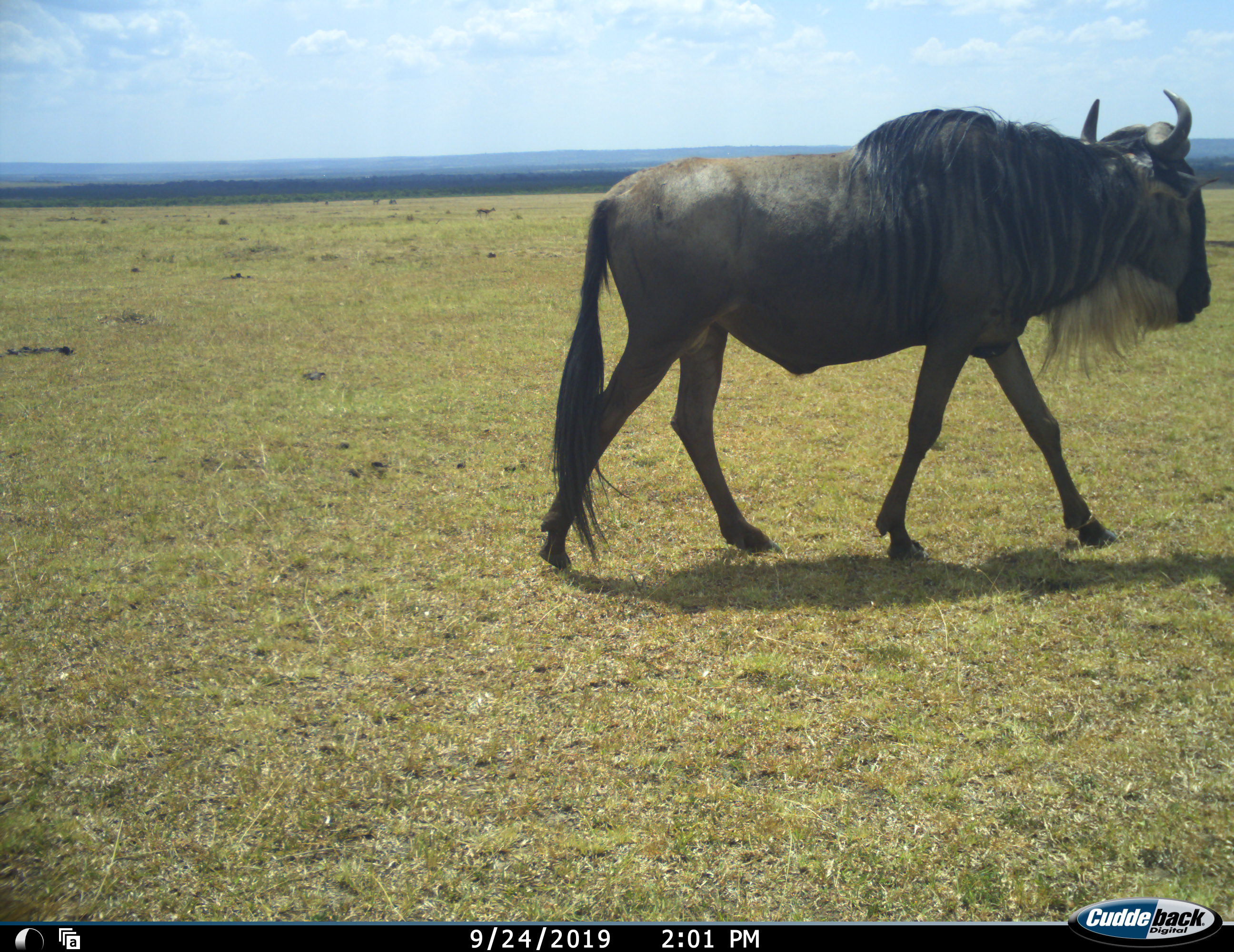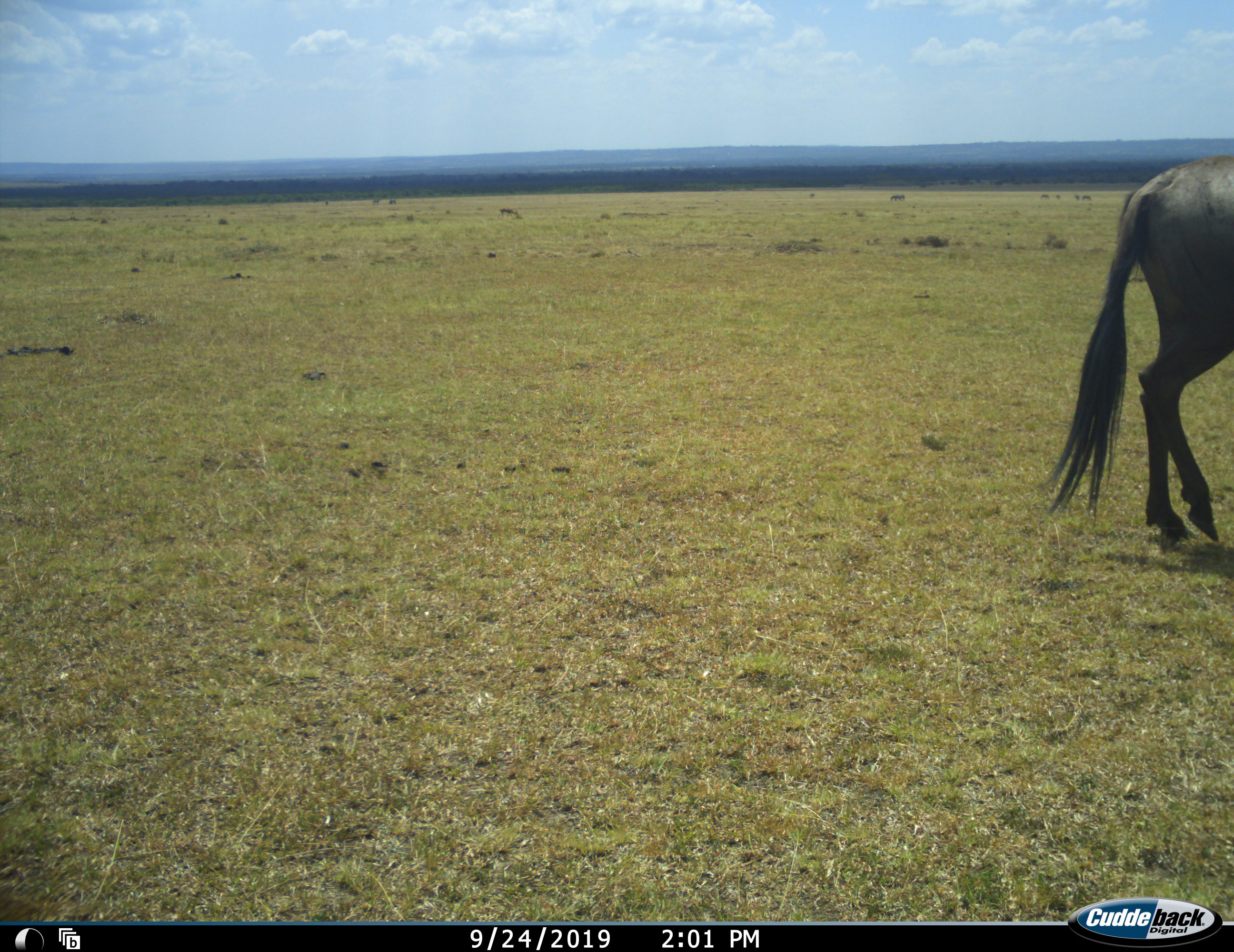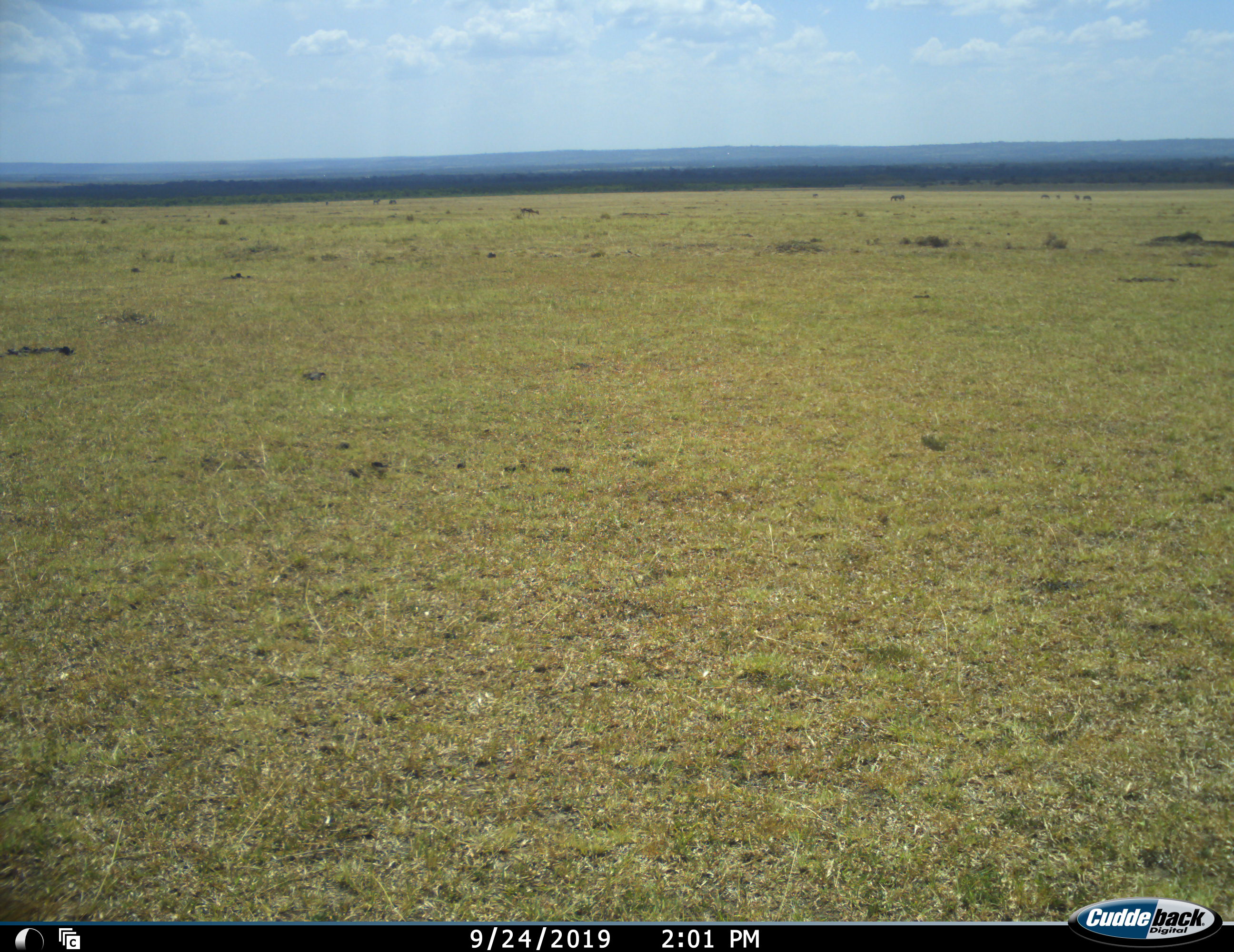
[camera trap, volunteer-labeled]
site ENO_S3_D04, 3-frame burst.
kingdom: Animalia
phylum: Chordata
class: Mammalia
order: Artiodactyla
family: Bovidae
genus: Connochaetes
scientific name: Connochaetes taurinus taurinus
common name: blue wildebeest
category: wildebeestblue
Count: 1.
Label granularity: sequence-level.